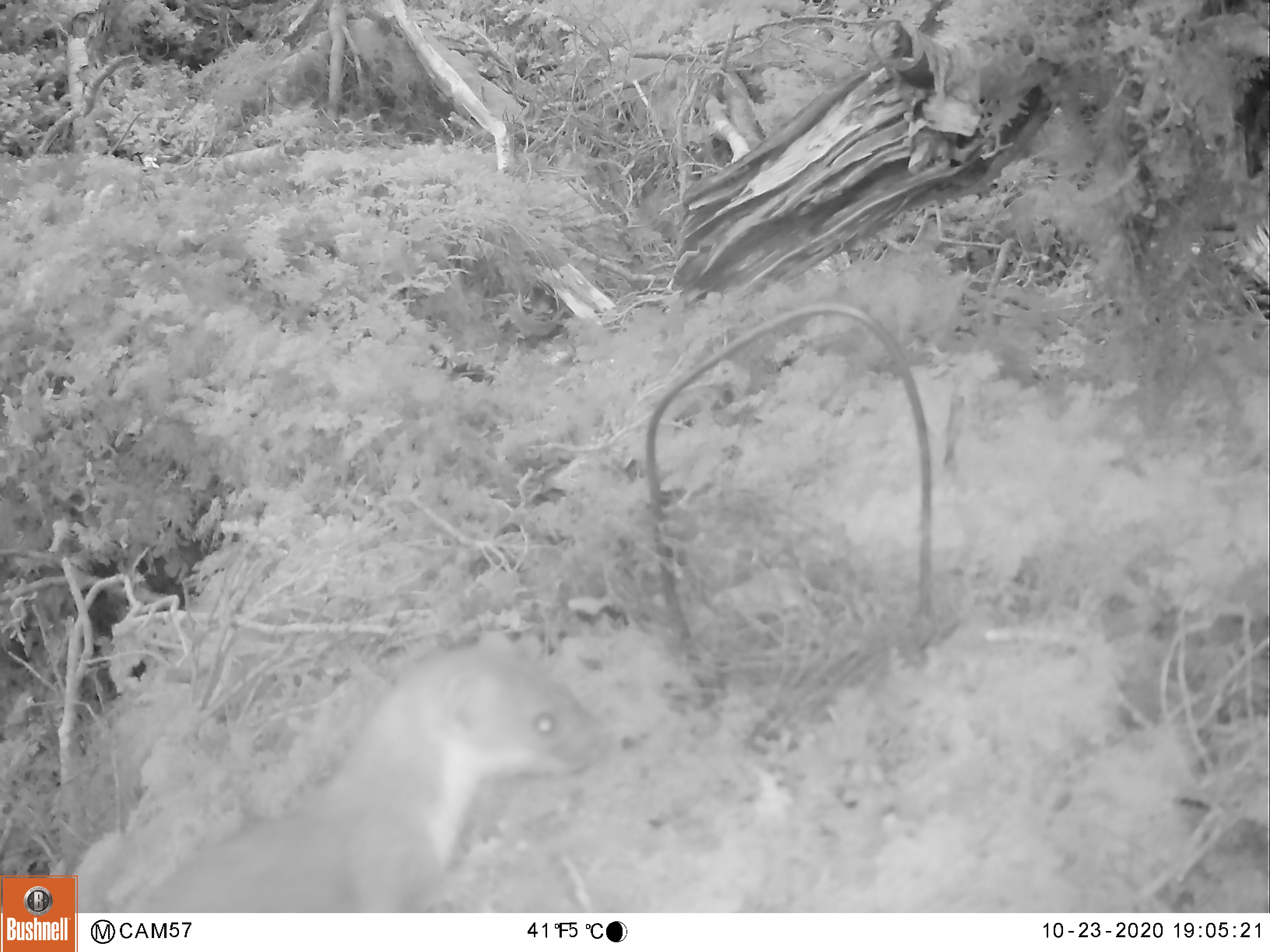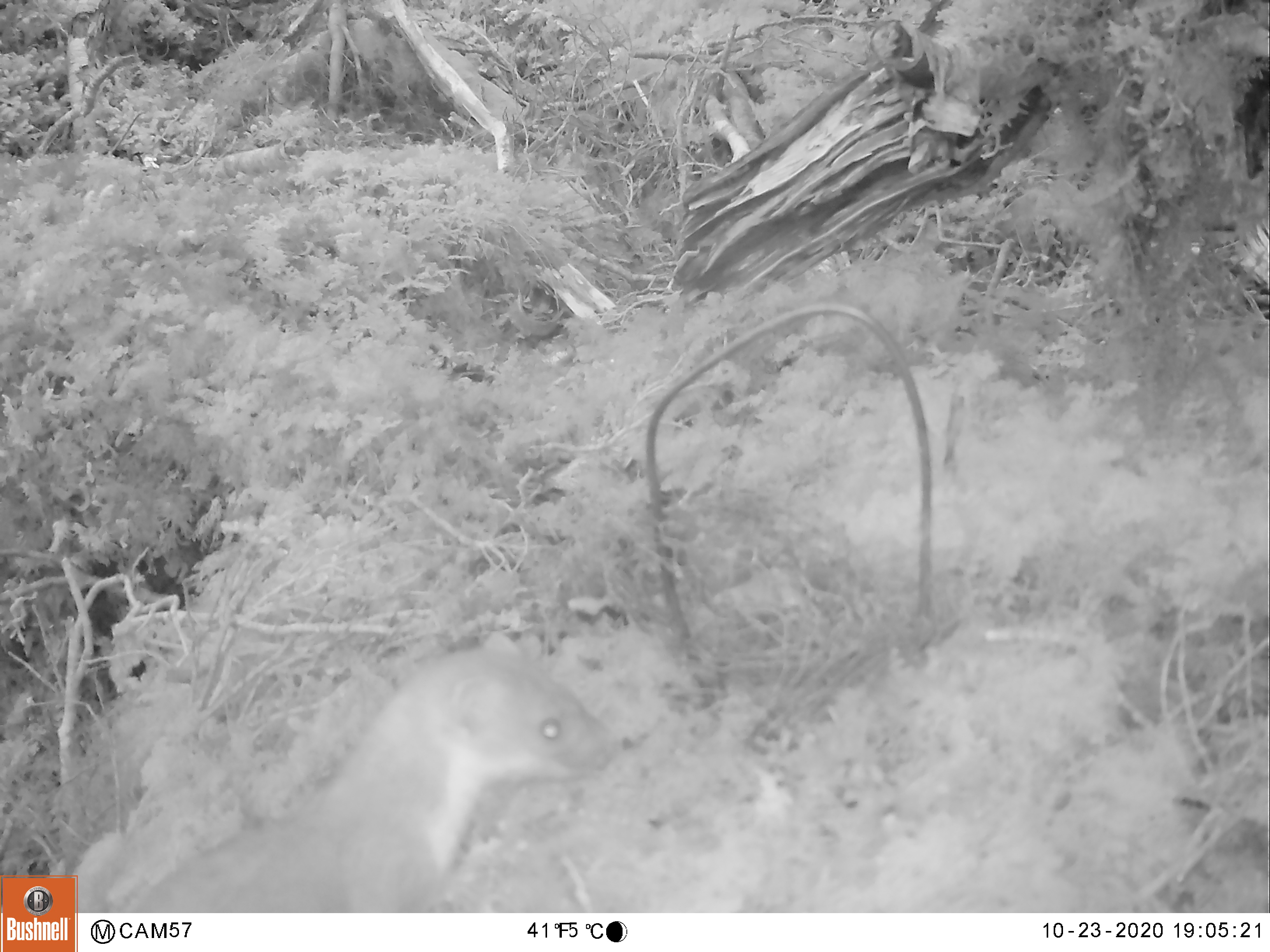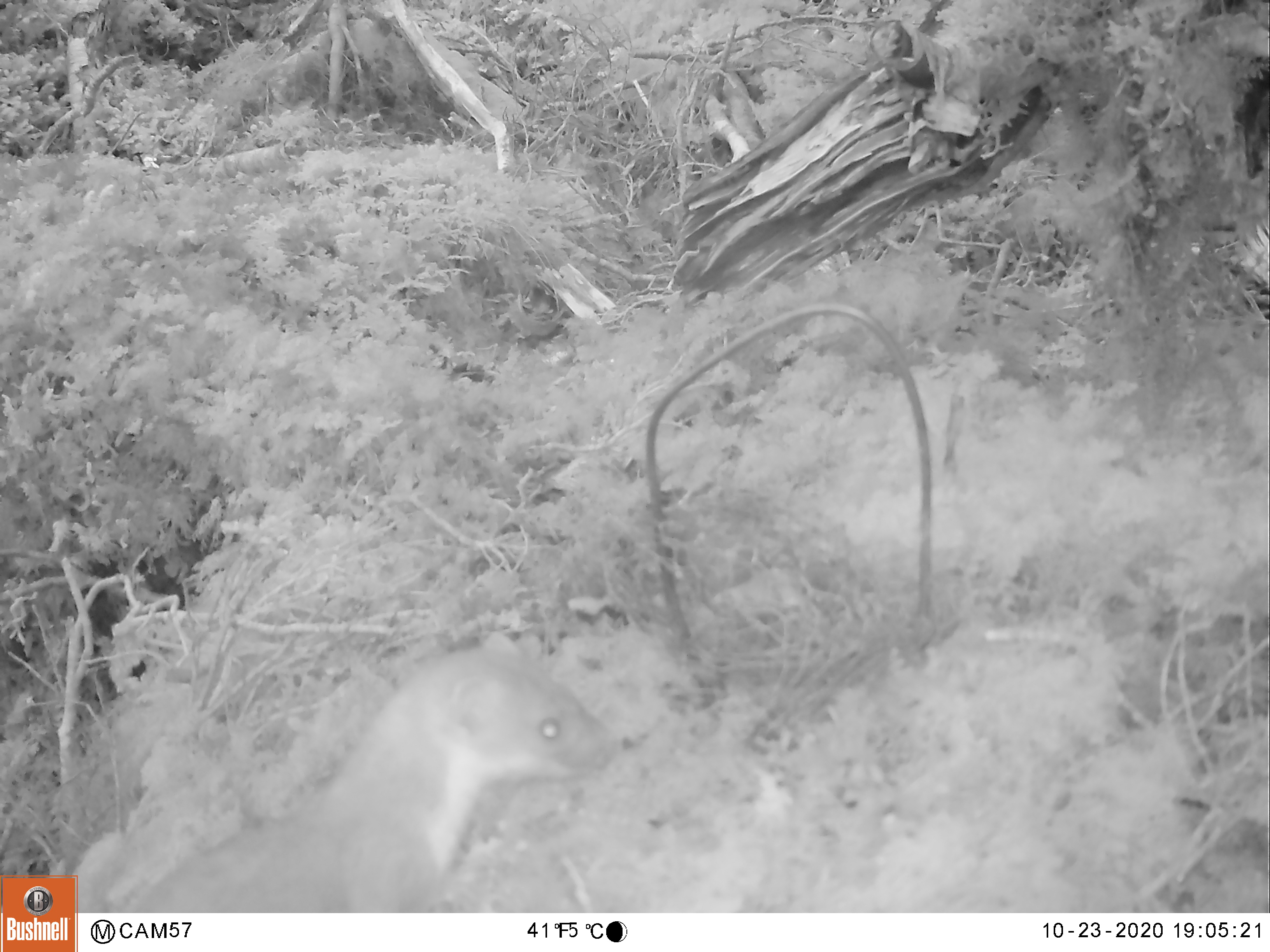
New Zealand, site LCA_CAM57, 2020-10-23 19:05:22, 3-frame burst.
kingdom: Animalia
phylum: Chordata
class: Mammalia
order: Carnivora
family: Mustelidae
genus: Mustela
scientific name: Mustela erminea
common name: stoat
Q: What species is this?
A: Stoat (Mustela erminea).